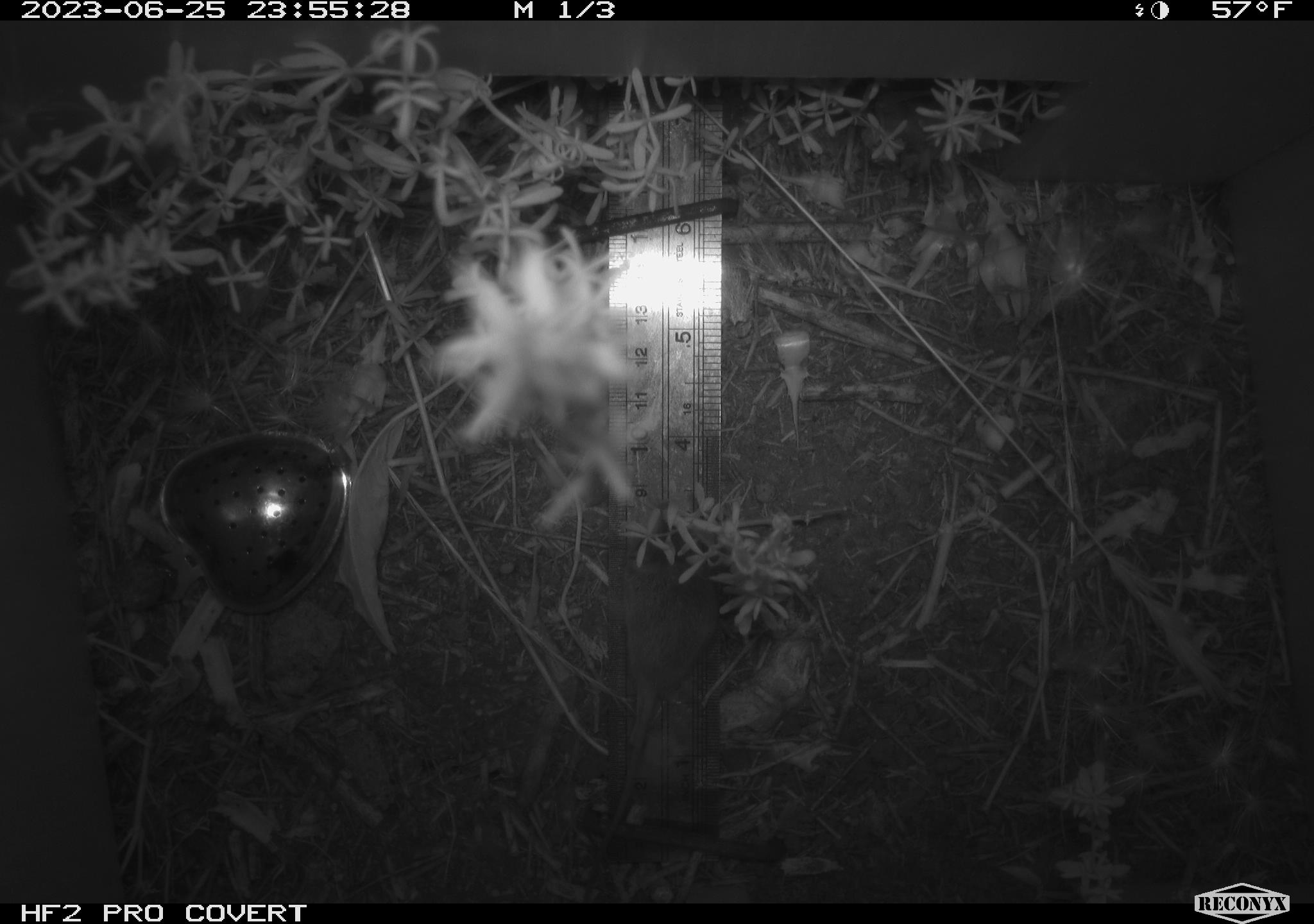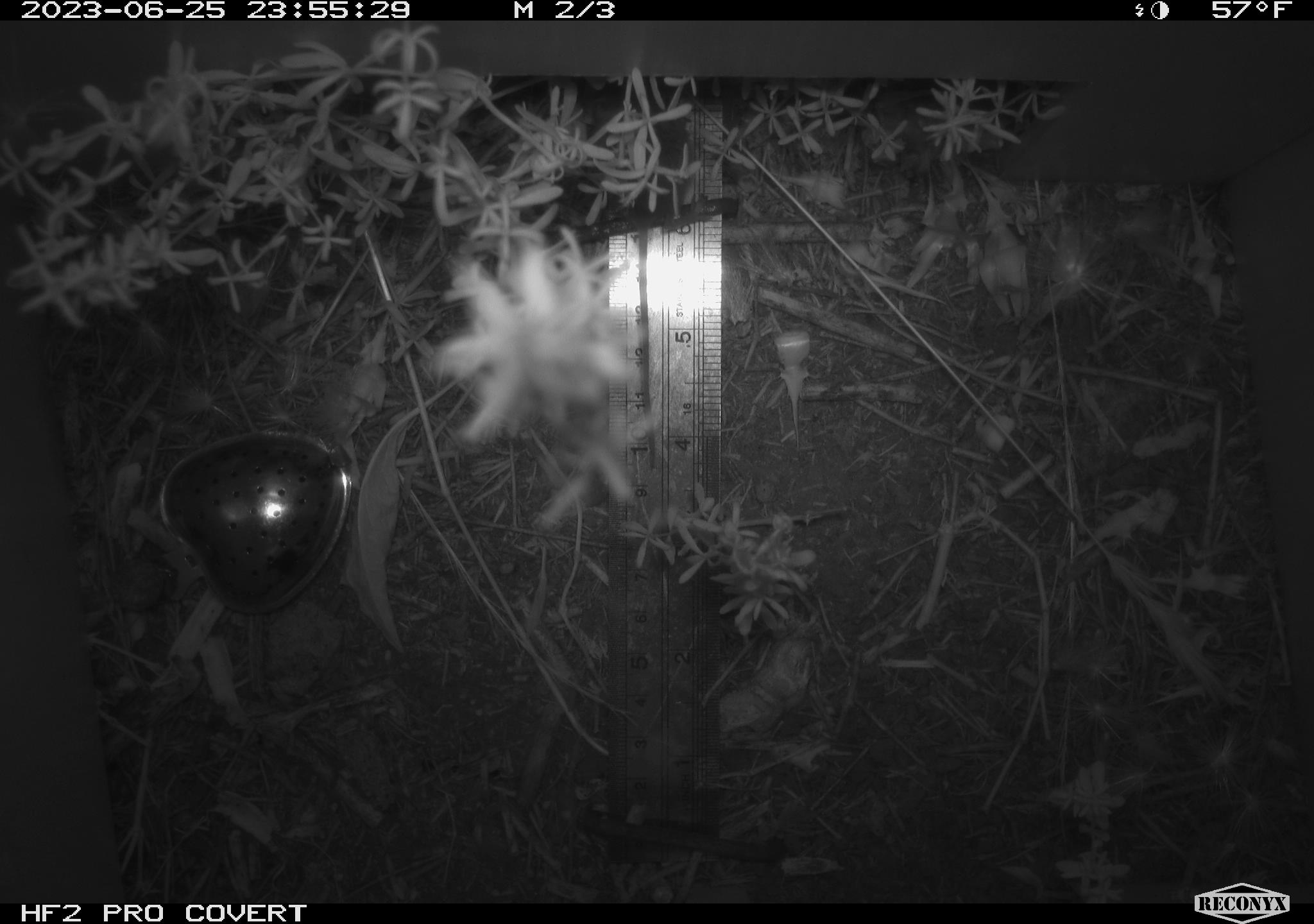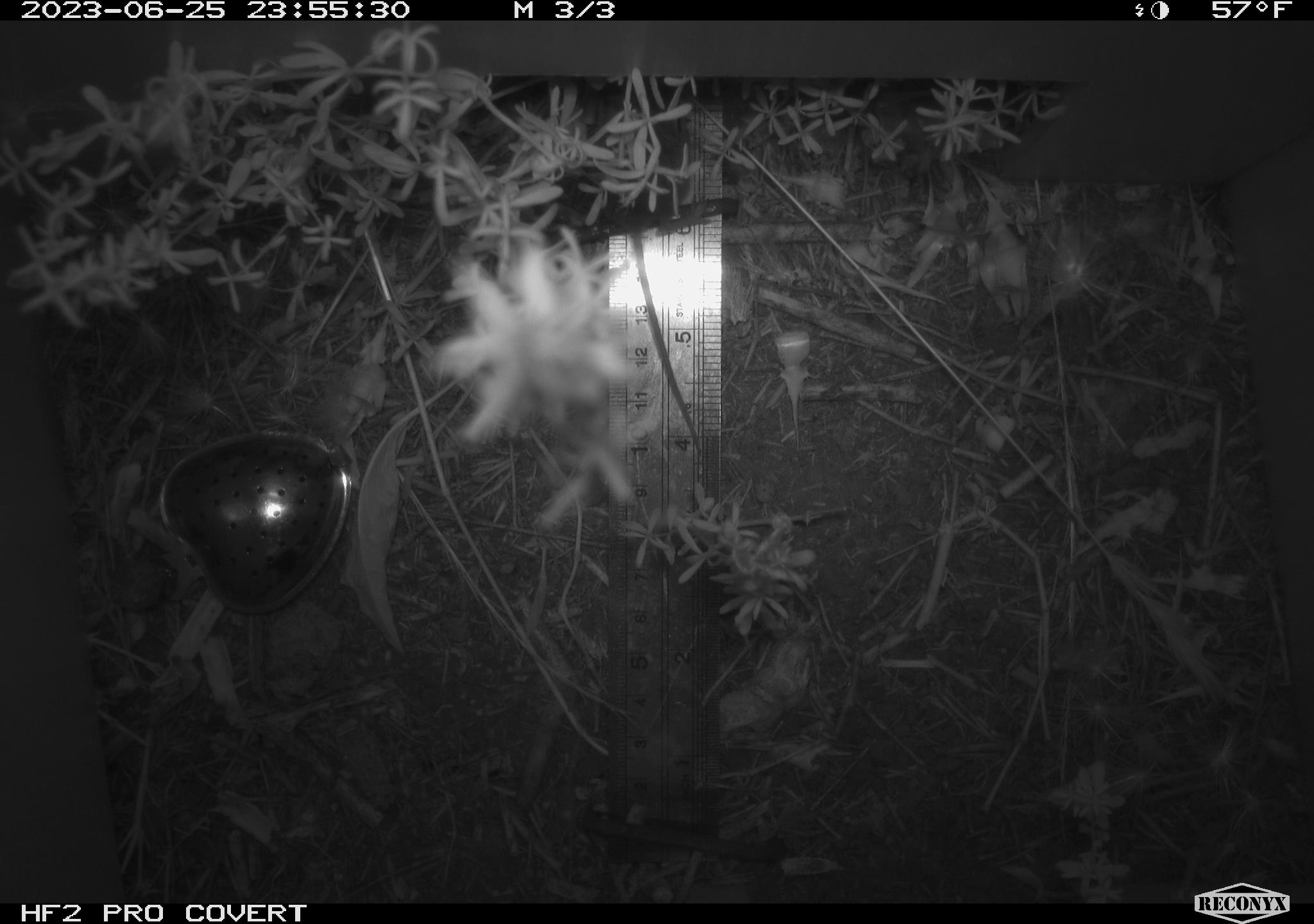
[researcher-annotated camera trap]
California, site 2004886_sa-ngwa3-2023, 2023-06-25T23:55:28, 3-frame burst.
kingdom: Animalia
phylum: Chordata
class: Mammalia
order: Rodentia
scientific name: Rodentia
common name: mouse species